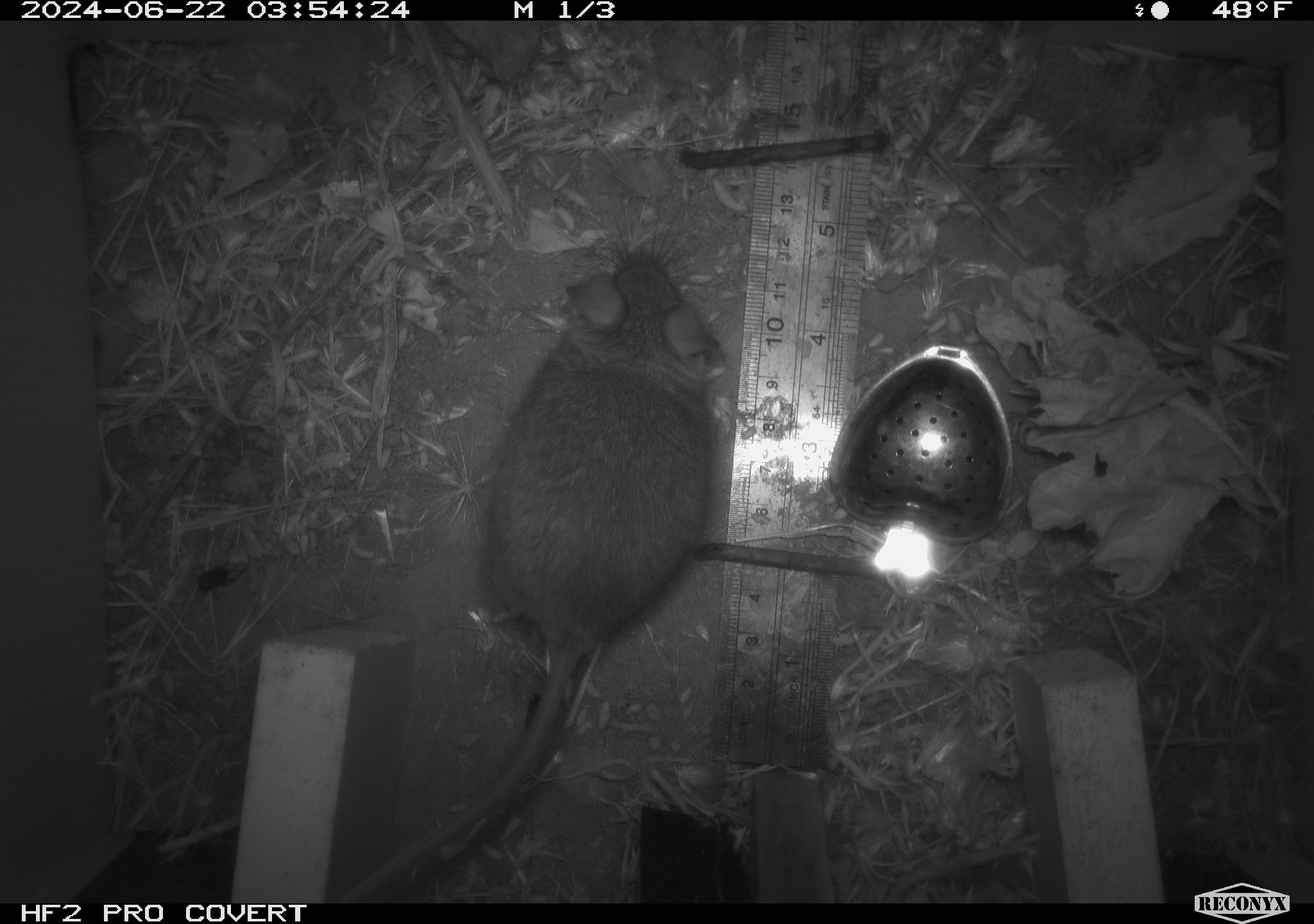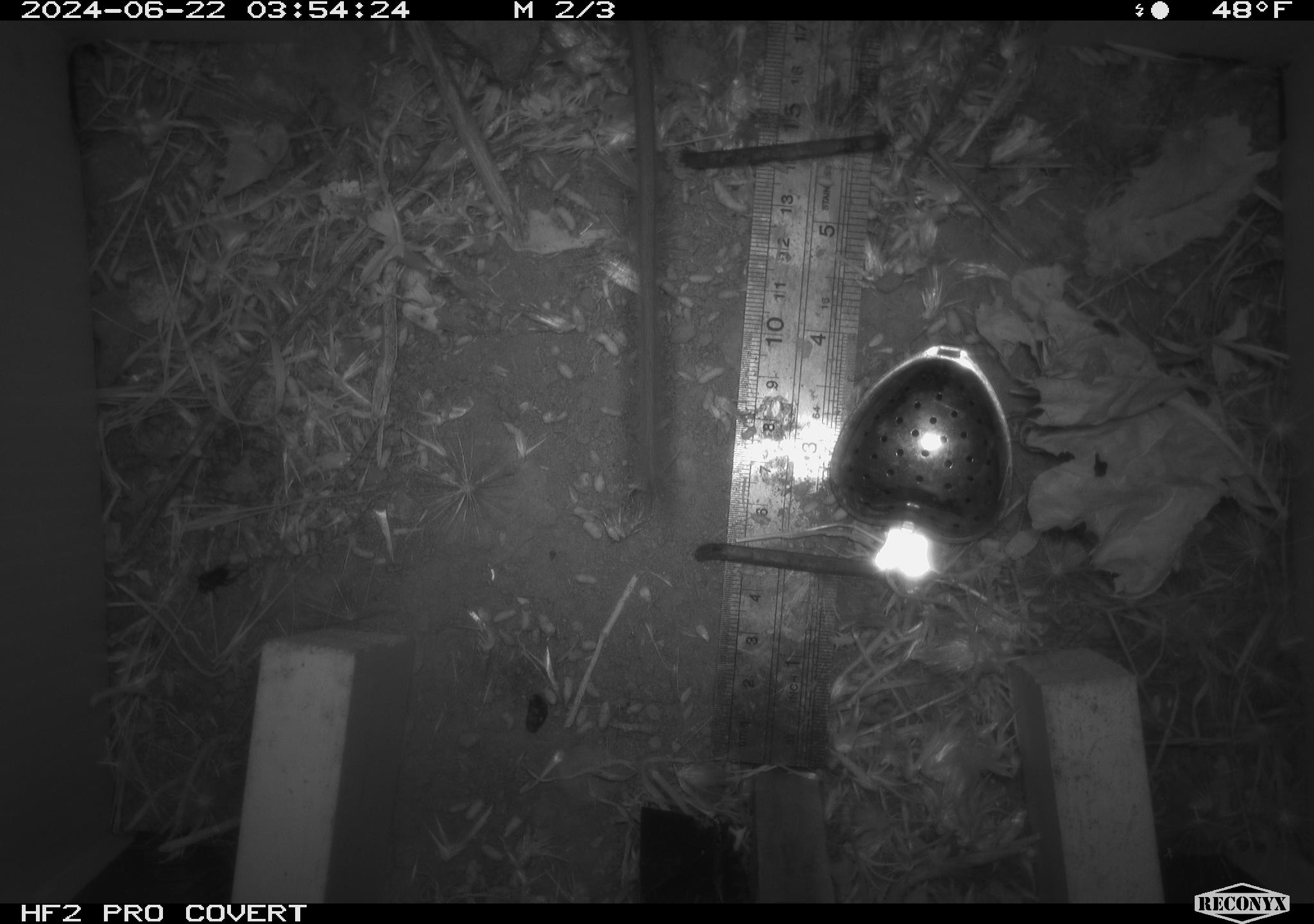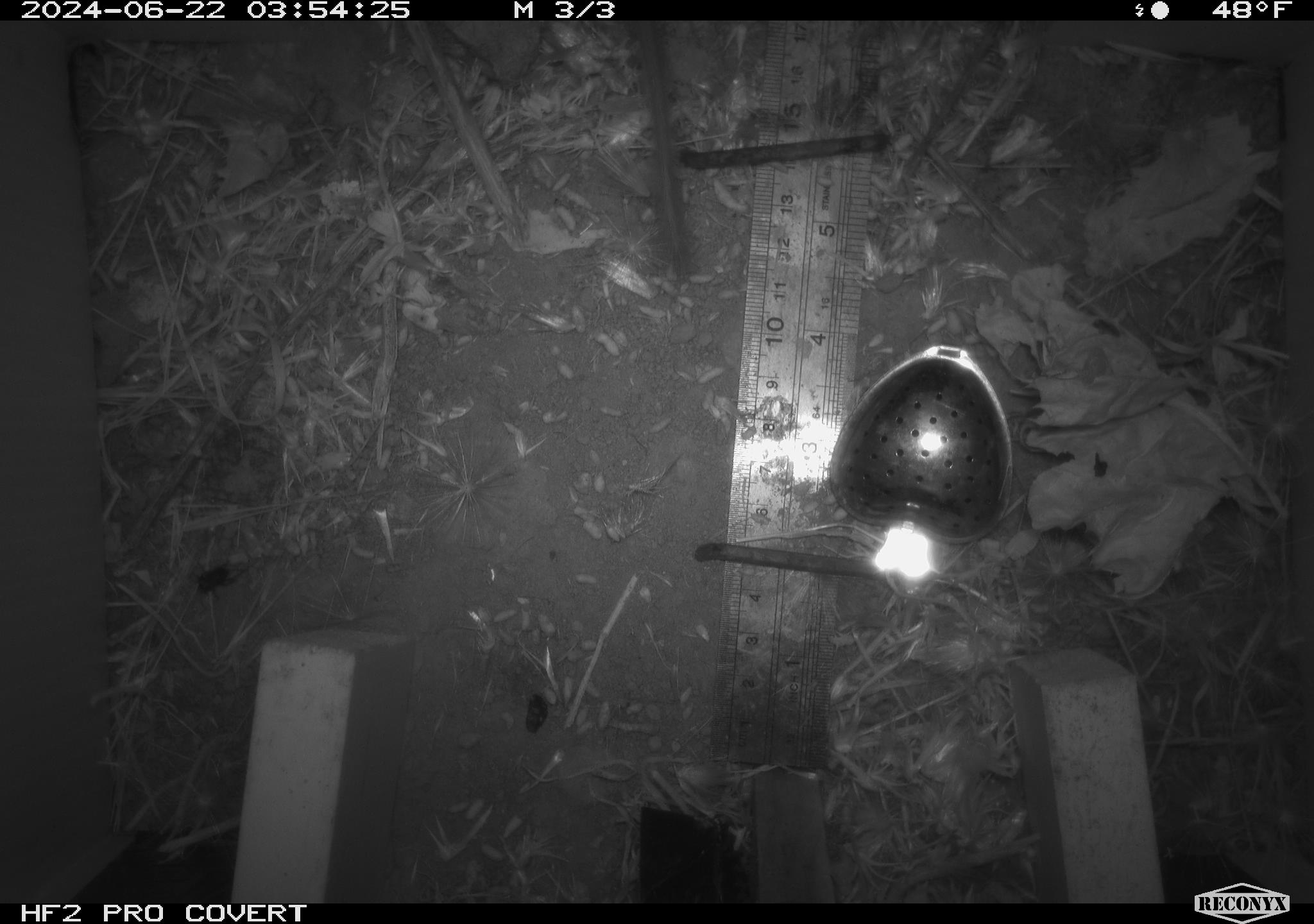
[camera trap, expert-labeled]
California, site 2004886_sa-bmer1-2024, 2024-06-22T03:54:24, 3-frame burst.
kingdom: Animalia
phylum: Chordata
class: Mammalia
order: Rodentia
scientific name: Rodentia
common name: woodrat or rat or mouse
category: woodrat or rat or mouse species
Woodrat or rat or mouse species (woodrat or rat or mouse) (Rodentia).